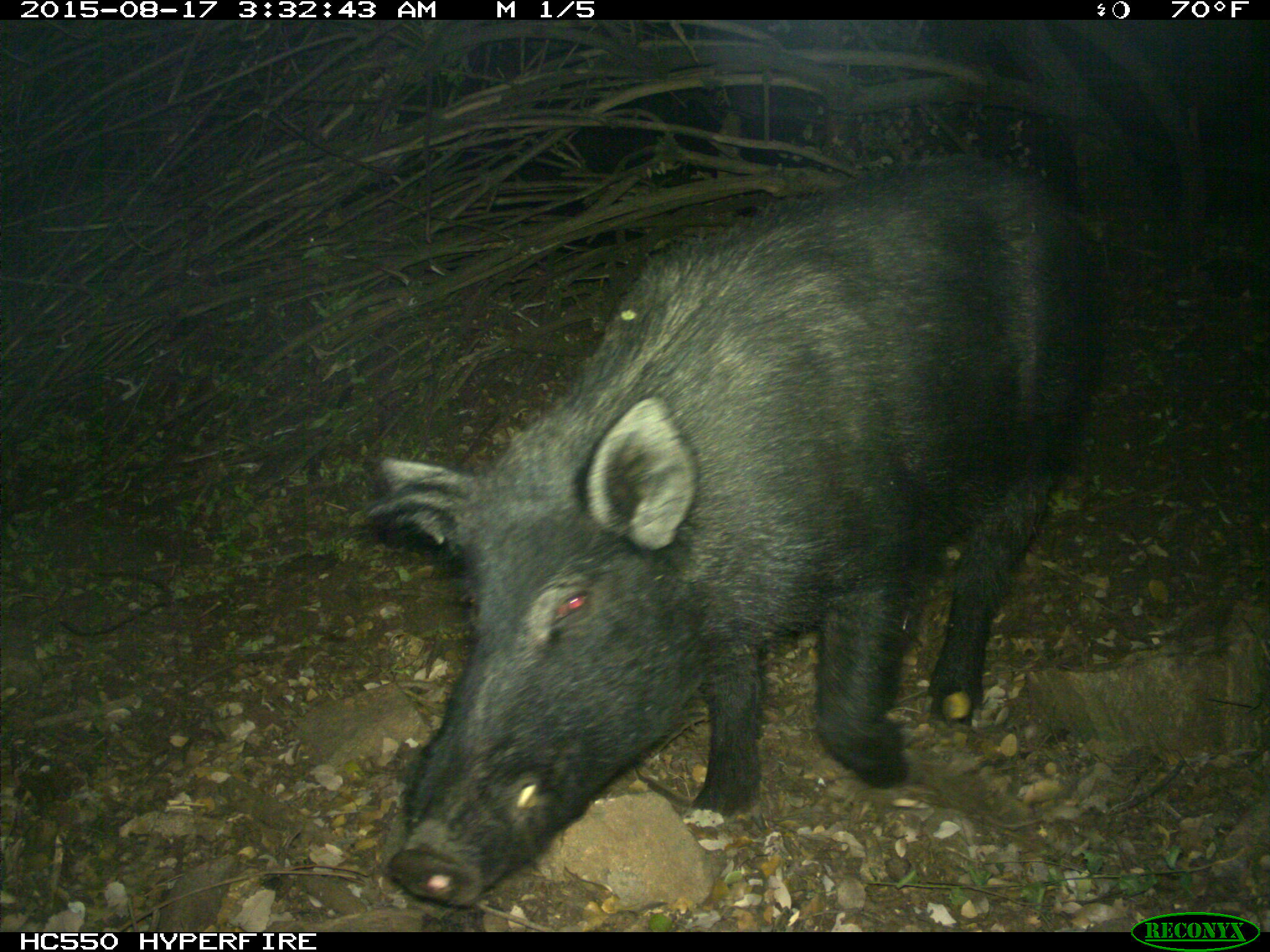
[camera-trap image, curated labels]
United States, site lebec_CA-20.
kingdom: Animalia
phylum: Chordata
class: Mammalia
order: Artiodactyla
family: Suidae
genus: Sus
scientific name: Sus scrofa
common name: wild boar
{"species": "Sus scrofa (wild boar)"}